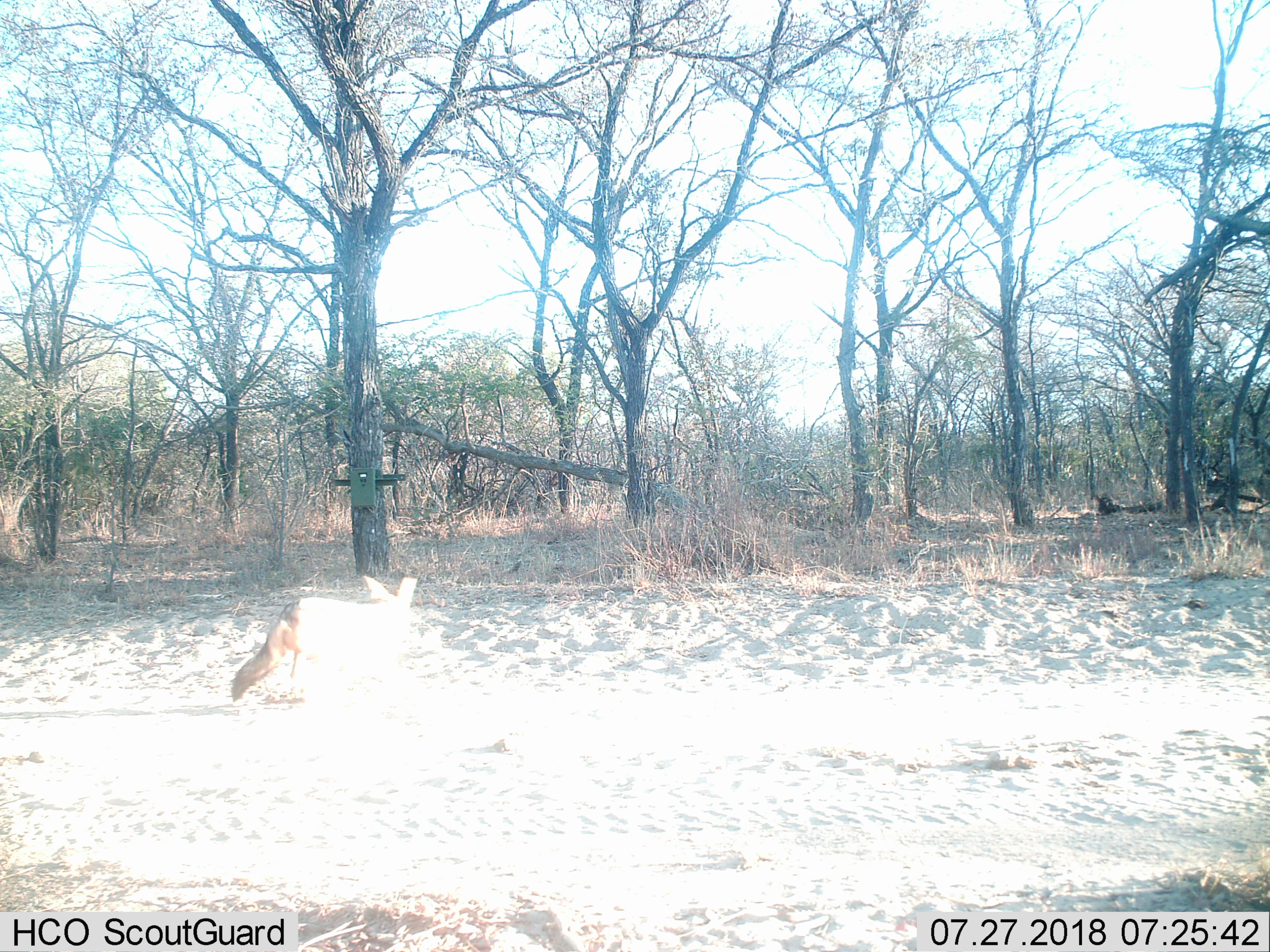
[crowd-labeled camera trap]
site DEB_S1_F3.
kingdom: Animalia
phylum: Chordata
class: Mammalia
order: Carnivora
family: Canidae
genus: Otocyon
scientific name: Otocyon megalotis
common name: bat-eared fox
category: foxbateared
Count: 1.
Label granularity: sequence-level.